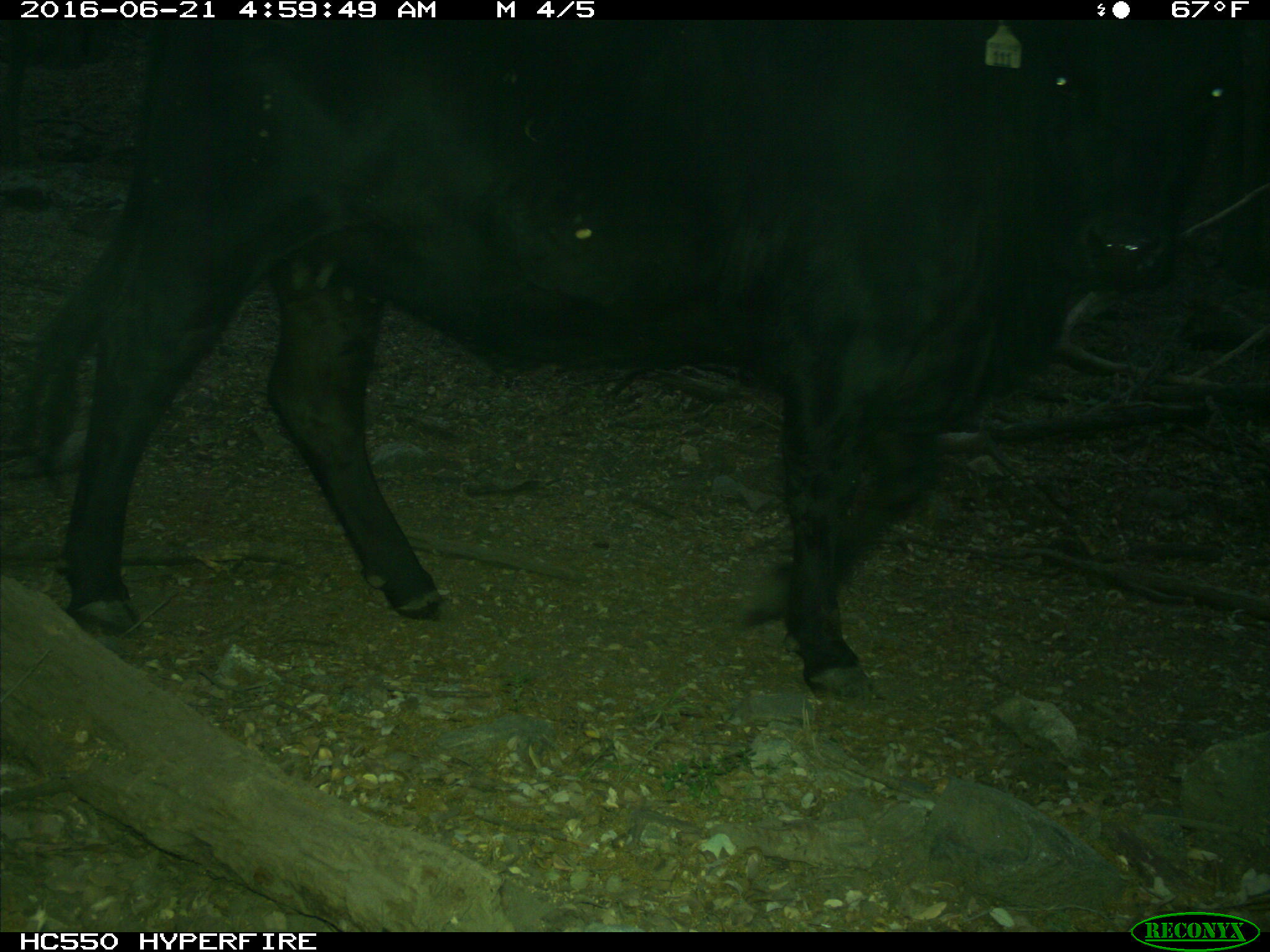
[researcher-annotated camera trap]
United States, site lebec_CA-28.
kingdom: Animalia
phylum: Chordata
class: Mammalia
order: Artiodactyla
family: Bovidae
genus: Bos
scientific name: Bos taurus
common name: domestic cow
Bos taurus (domestic cow).